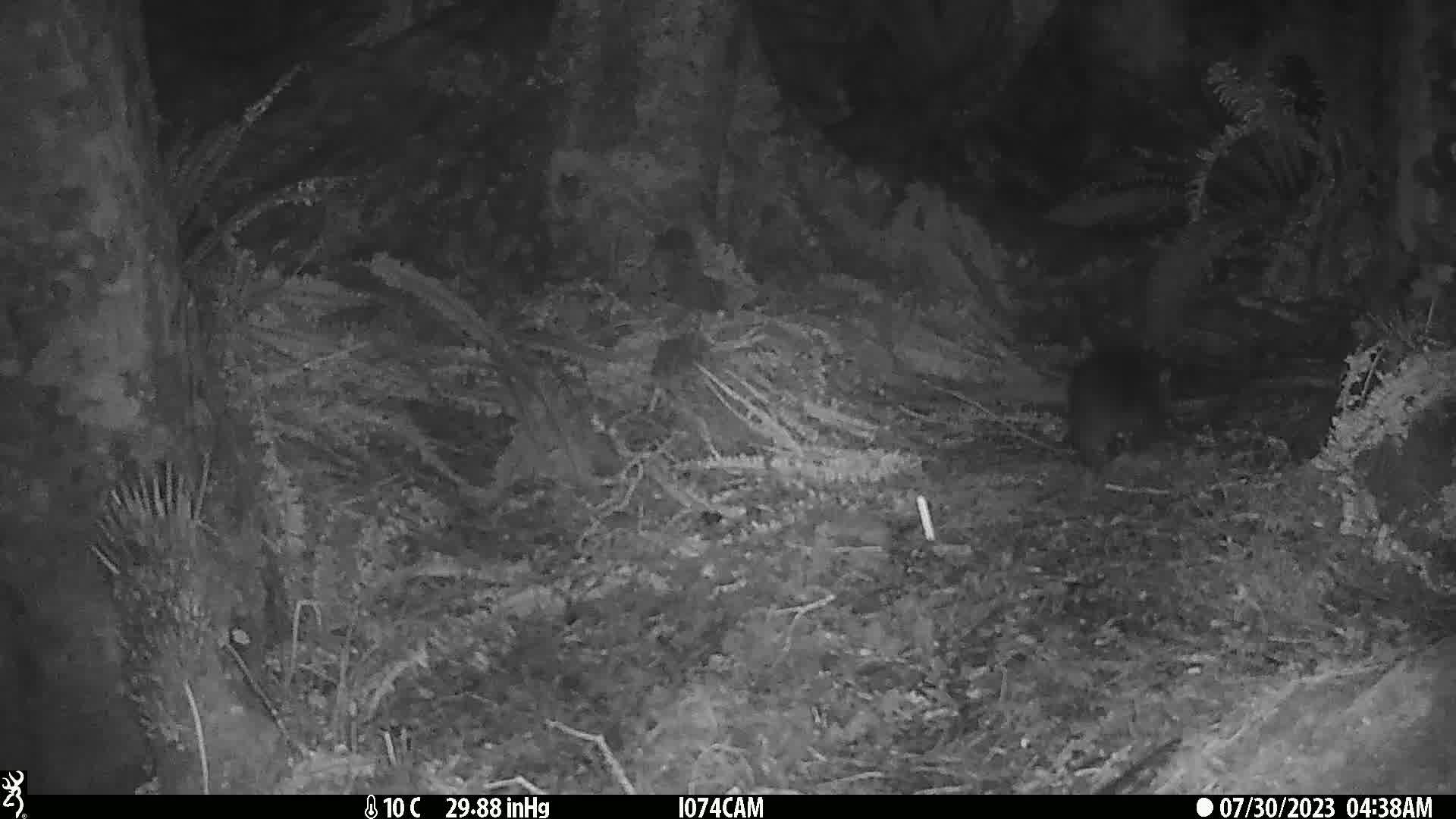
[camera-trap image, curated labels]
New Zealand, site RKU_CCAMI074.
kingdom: Animalia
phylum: Chordata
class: Mammalia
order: Diprotodontia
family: Phalangeridae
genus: Trichosurus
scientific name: Trichosurus vulpecula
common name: common brushtail possum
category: possum